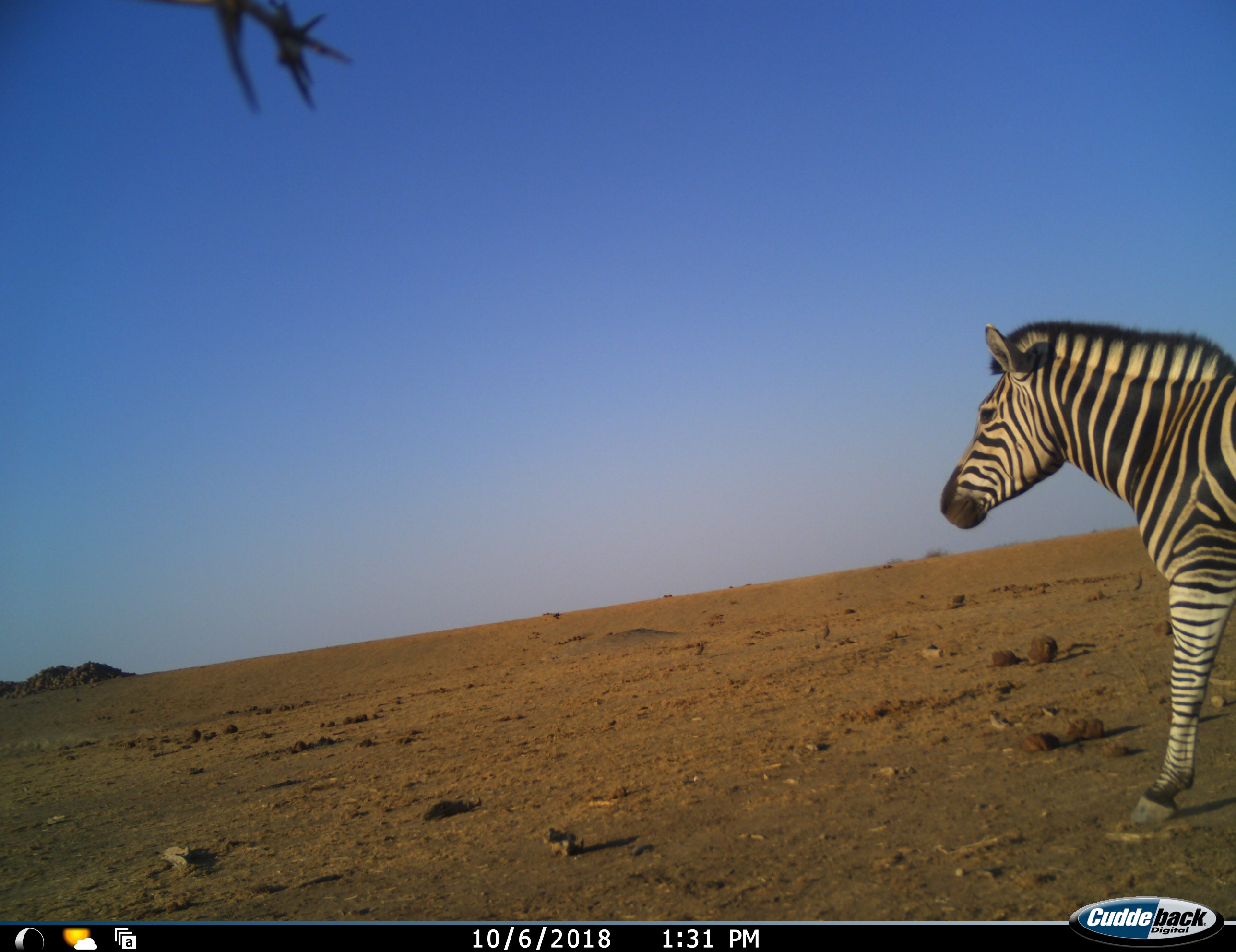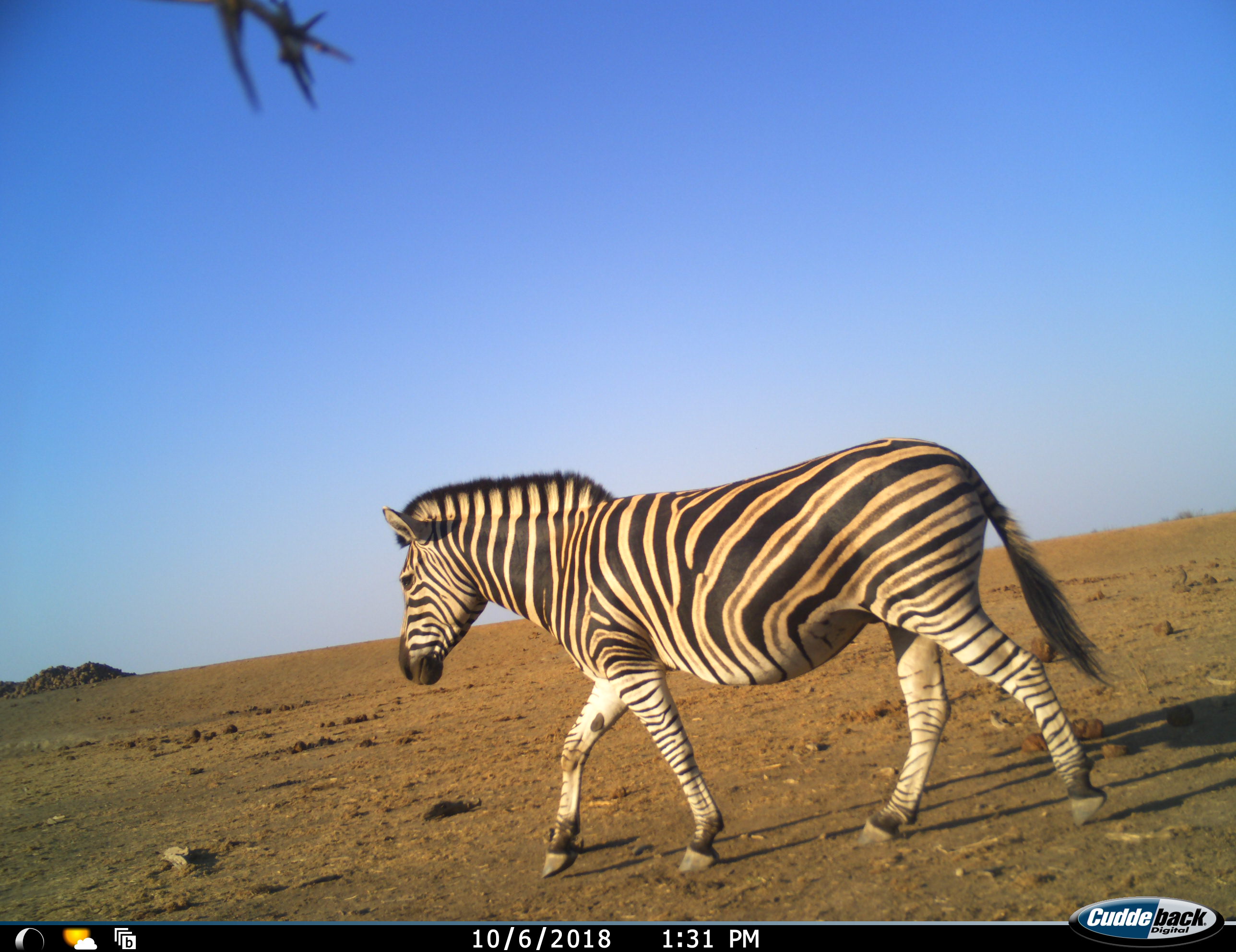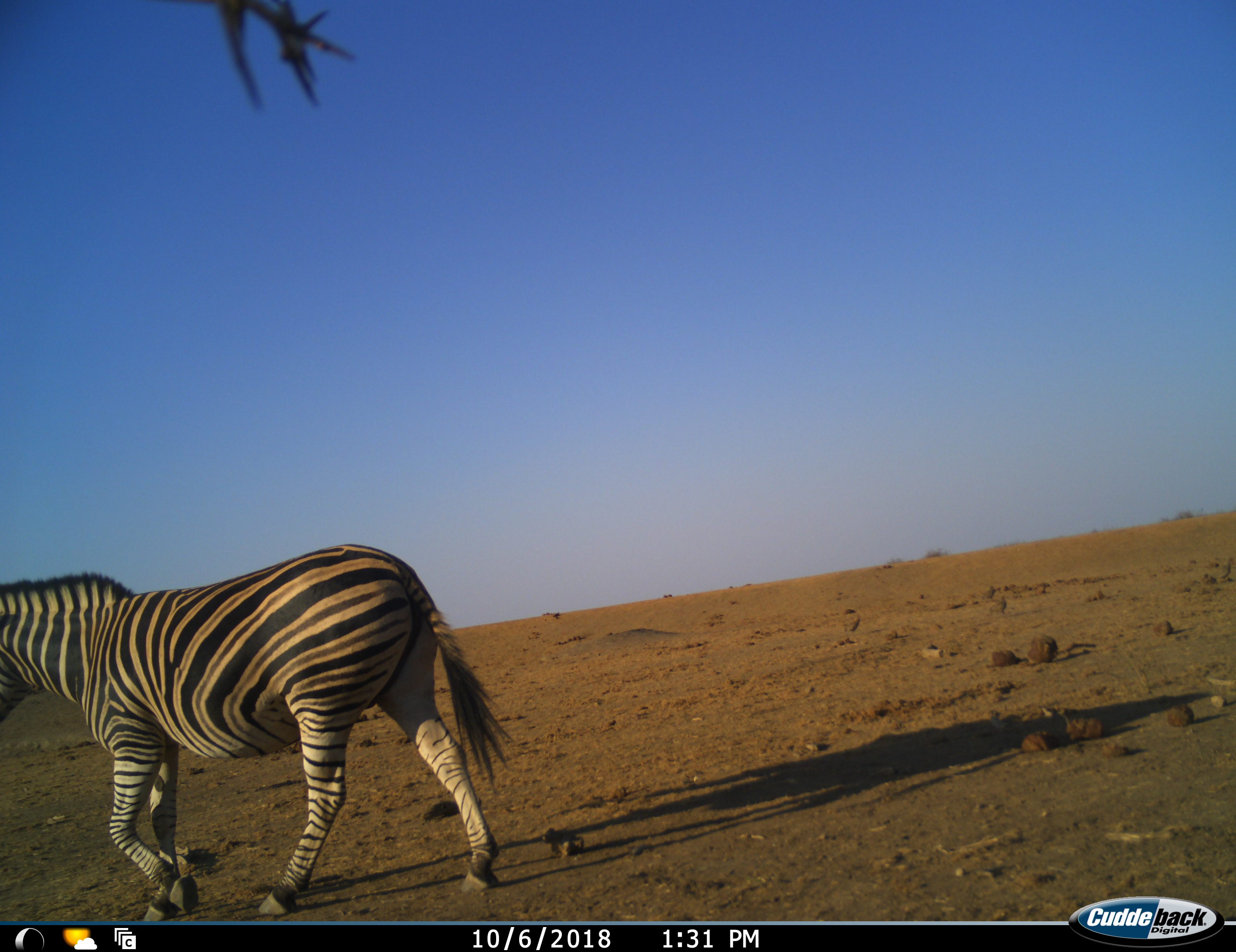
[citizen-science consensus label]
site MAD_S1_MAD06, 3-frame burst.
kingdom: Animalia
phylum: Chordata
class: Mammalia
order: Perissodactyla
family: Equidae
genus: Equus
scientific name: Equus quagga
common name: plains zebra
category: zebraplains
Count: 1.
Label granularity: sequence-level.